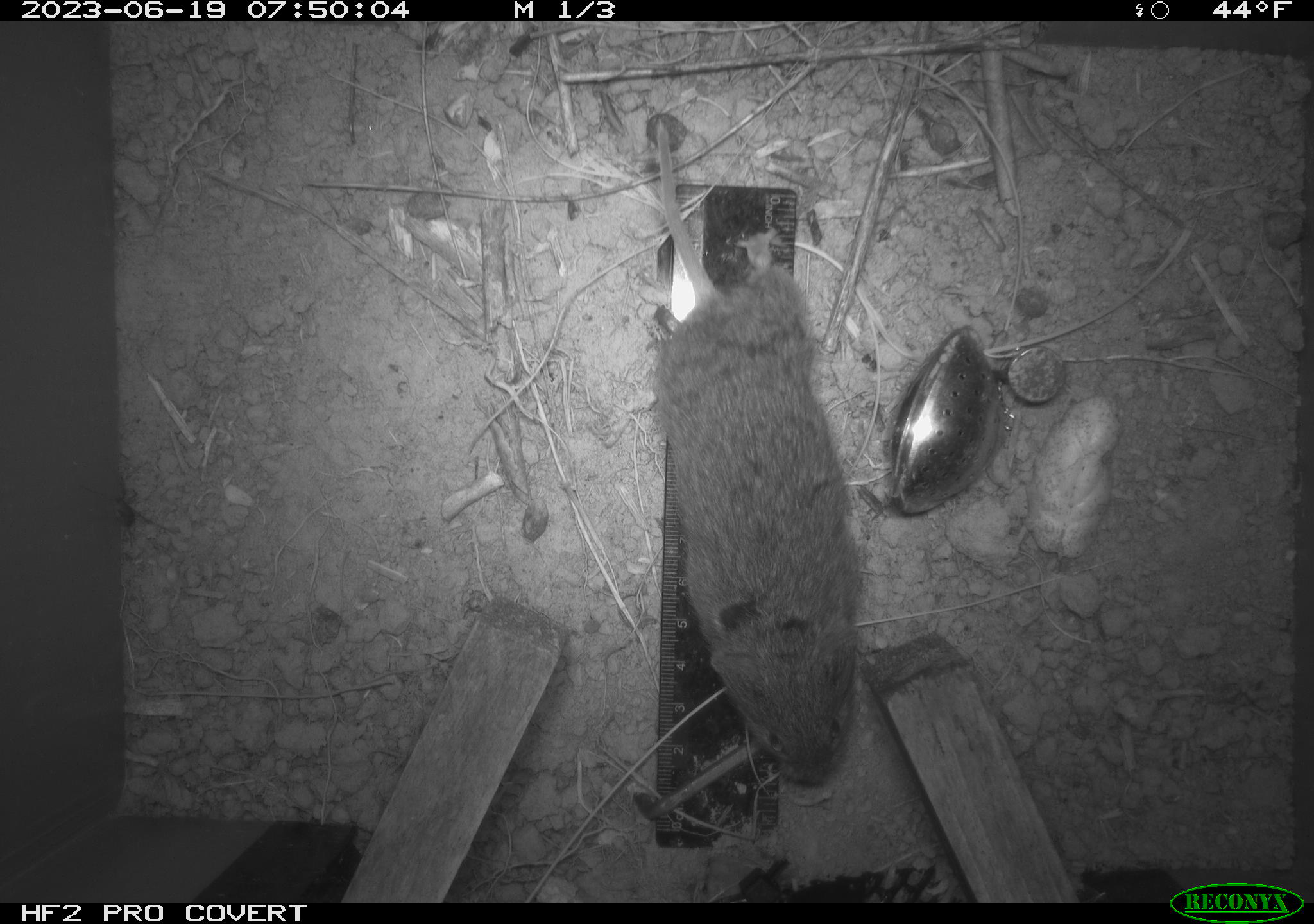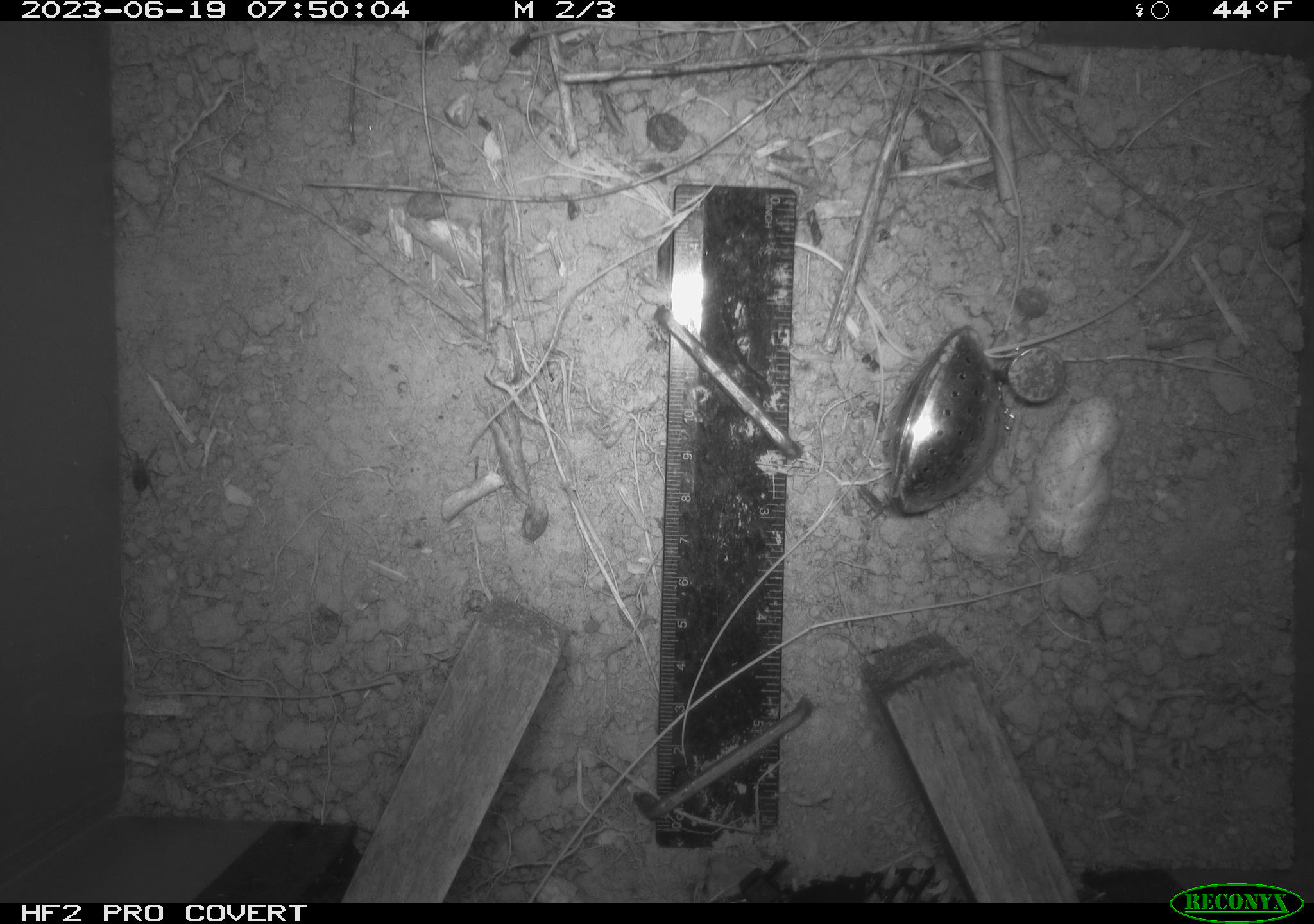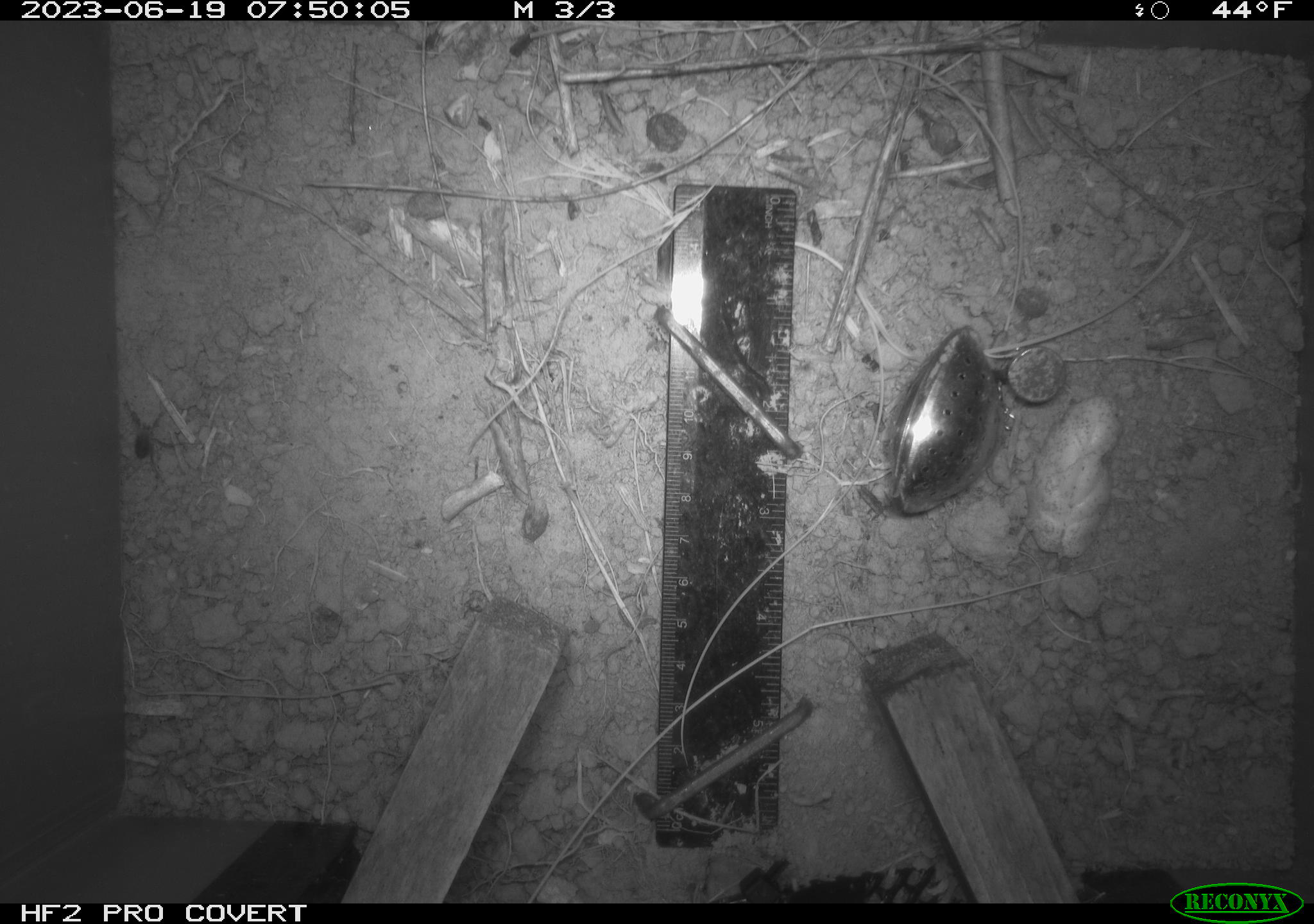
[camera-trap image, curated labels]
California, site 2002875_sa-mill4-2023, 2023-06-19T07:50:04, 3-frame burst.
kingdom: Animalia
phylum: Chordata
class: Mammalia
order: Rodentia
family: Cricetidae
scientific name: Arvicolinae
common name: voles, lemmings, and muskrats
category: arvicolinae subfamily